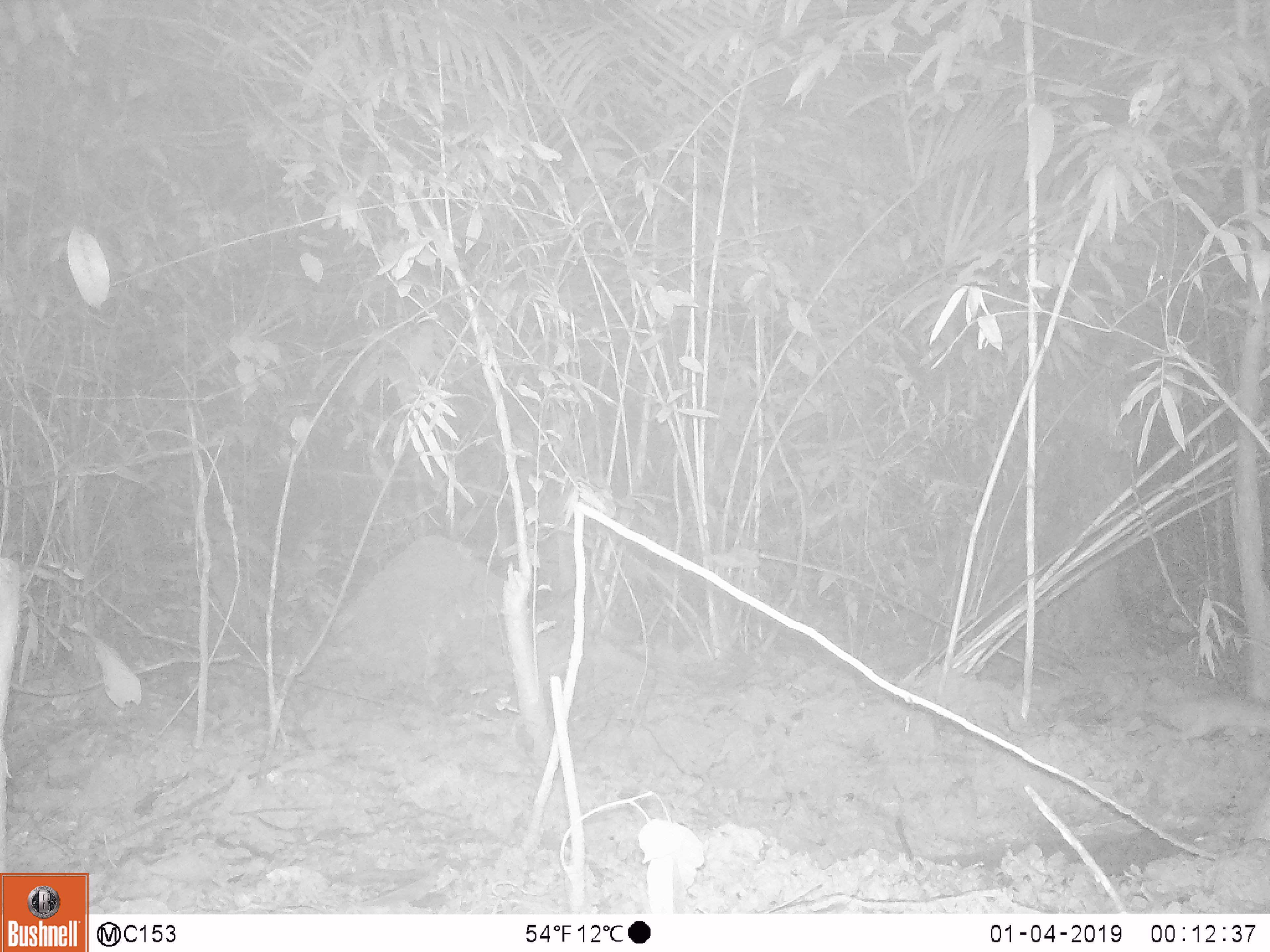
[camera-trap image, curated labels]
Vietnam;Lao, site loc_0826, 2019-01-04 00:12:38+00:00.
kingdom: Animalia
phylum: Chordata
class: Mammalia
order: Rodentia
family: Muridae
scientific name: Muridae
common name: old-world mice and rats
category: unidentified murid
Unidentified murid (old-world mice and rats) (Muridae). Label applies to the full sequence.